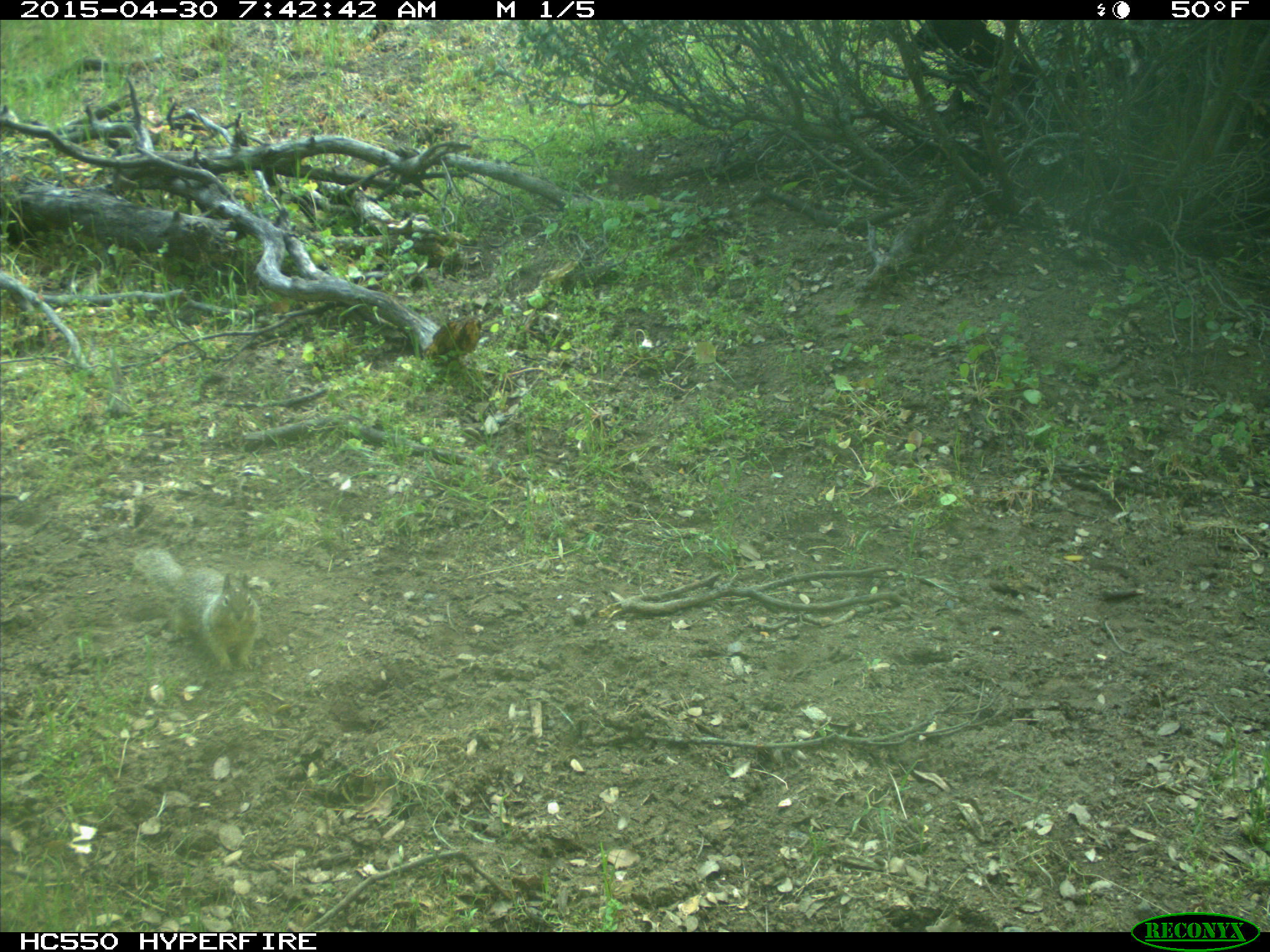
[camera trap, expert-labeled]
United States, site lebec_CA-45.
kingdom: Animalia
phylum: Chordata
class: Mammalia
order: Rodentia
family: Sciuridae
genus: Otospermophilus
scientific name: Otospermophilus beecheyi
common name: california ground squirrel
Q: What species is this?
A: Otospermophilus beecheyi (california ground squirrel).